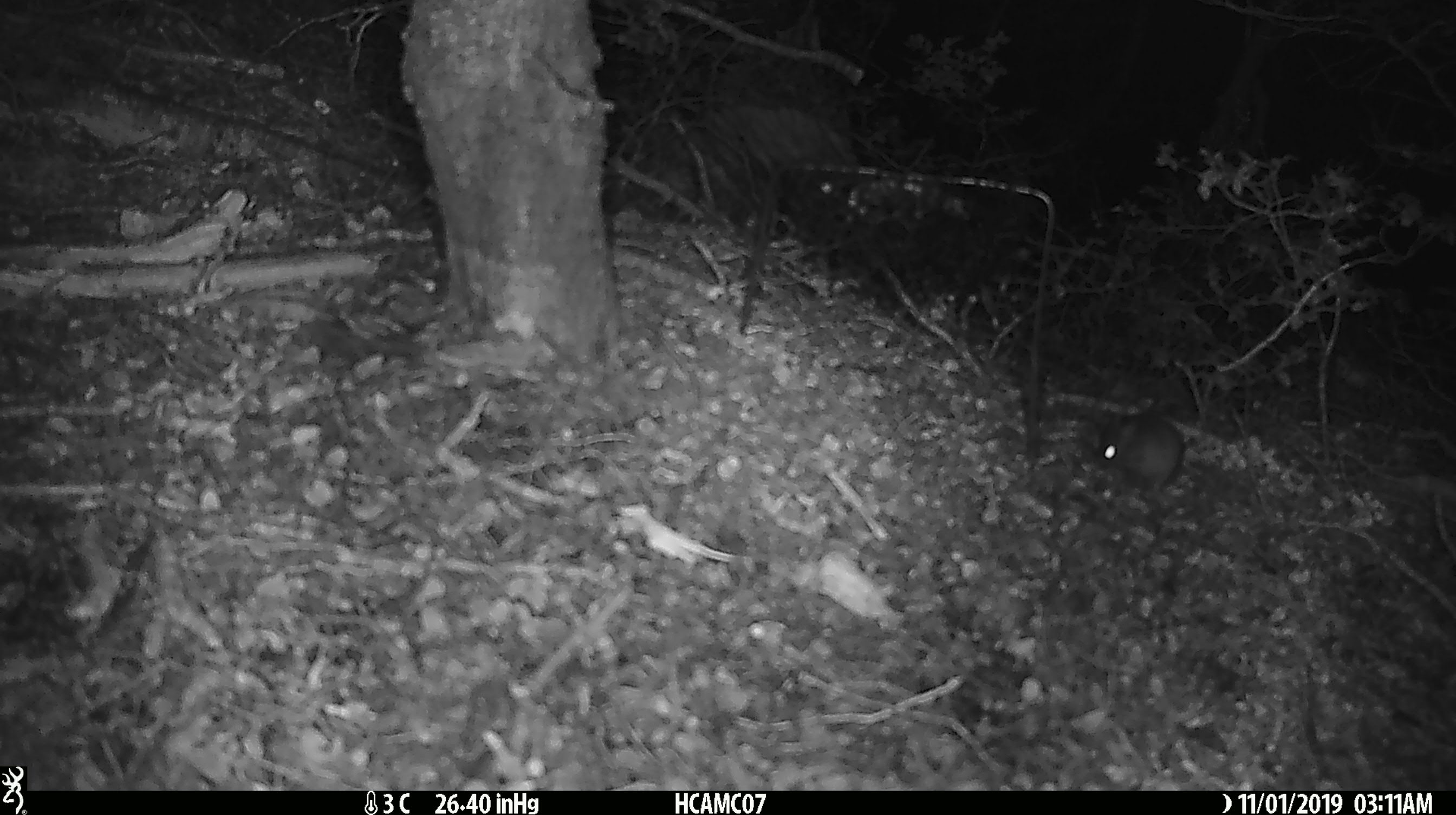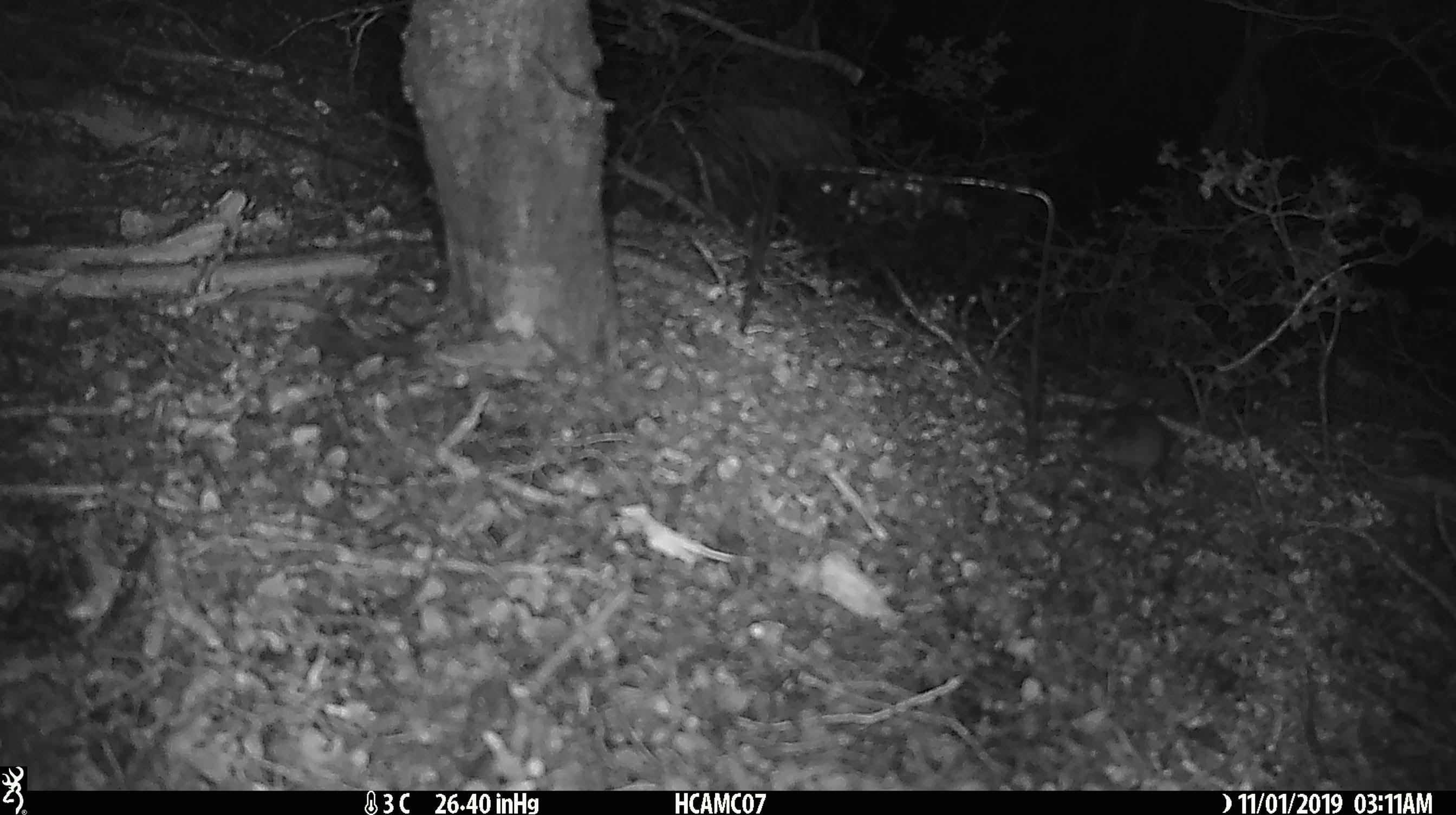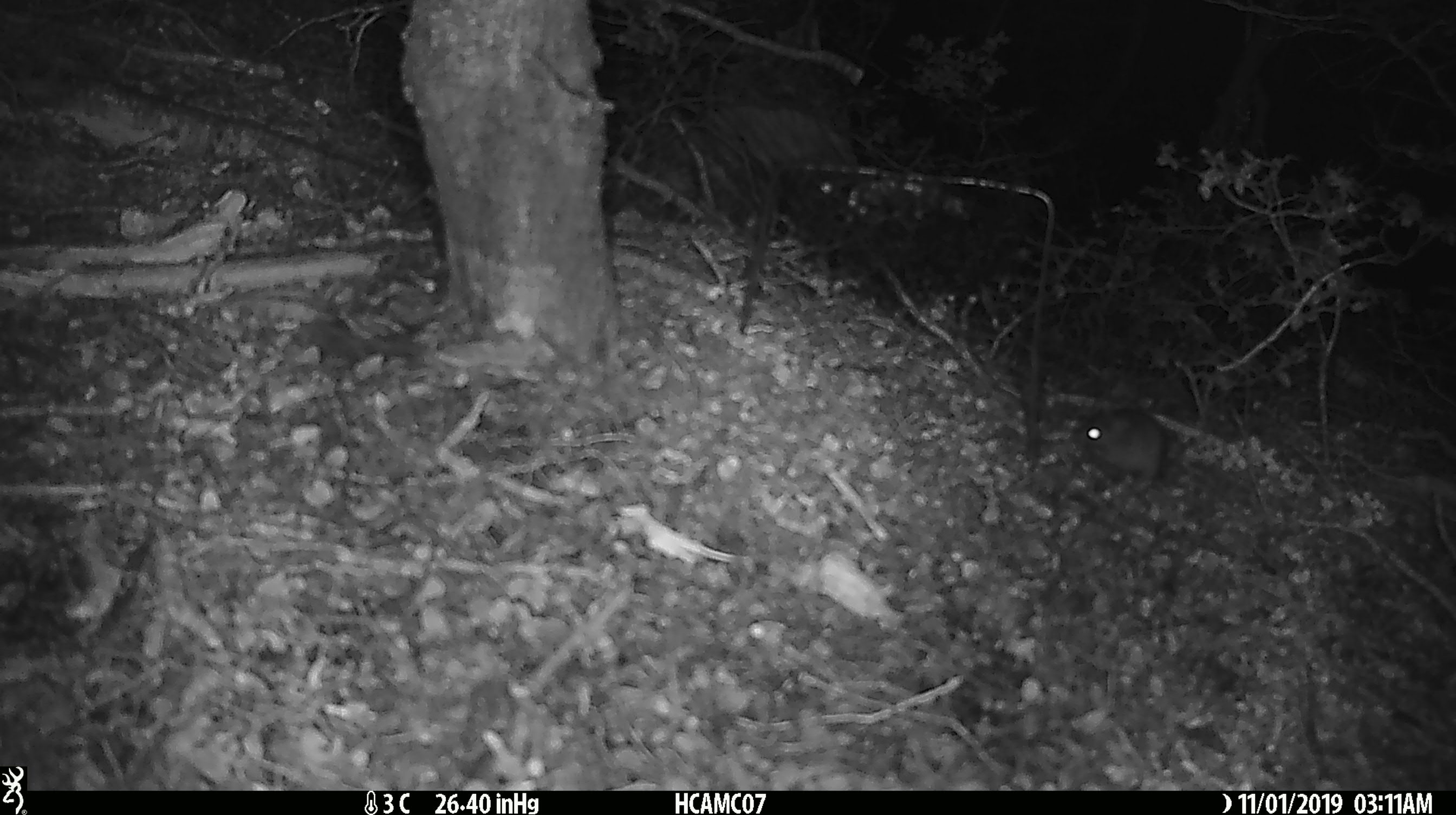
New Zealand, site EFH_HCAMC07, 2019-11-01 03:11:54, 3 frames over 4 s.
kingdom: Animalia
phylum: Chordata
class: Mammalia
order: Rodentia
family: Muridae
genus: Mus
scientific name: Mus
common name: mouse